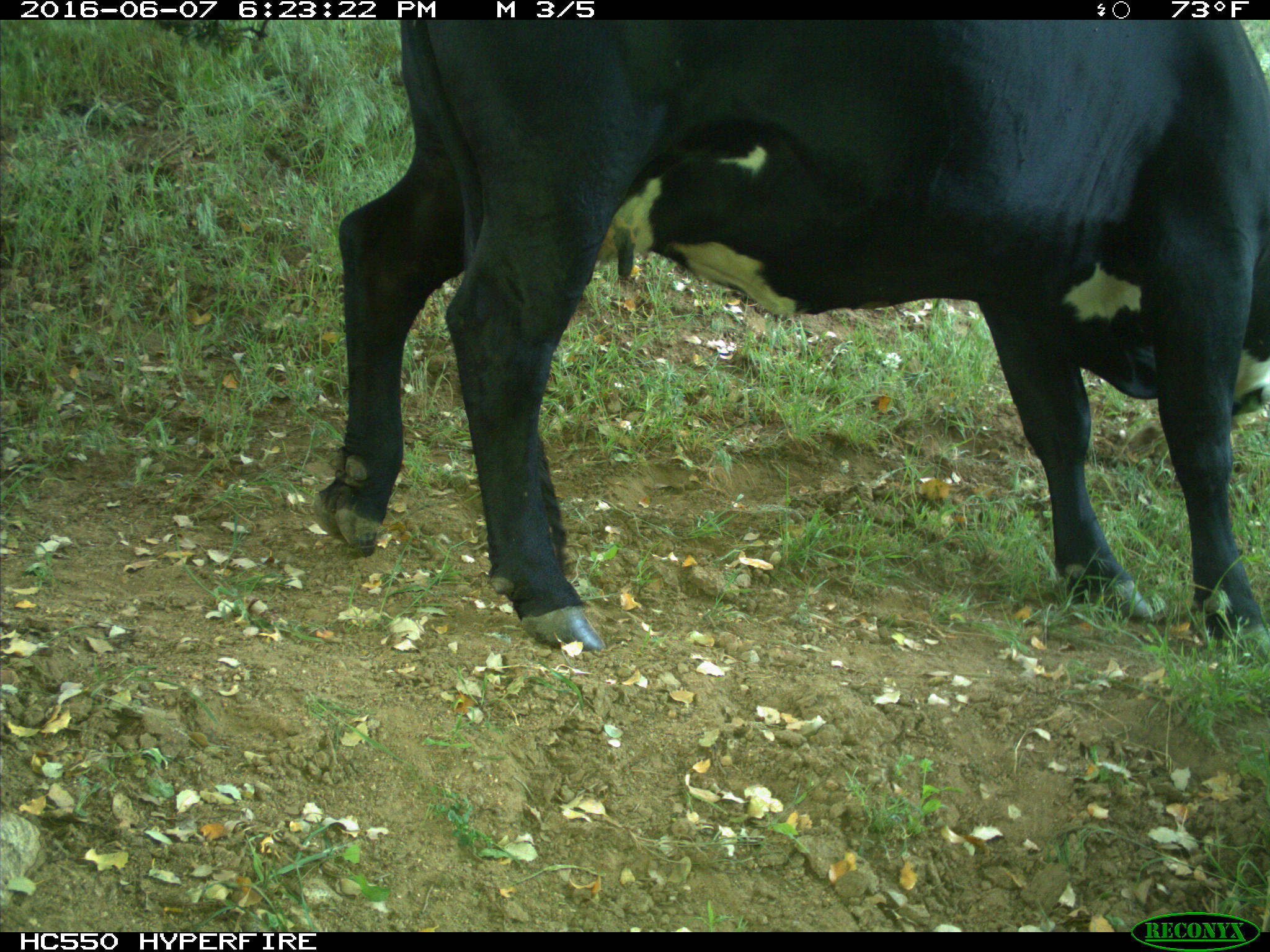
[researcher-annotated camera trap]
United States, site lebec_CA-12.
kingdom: Animalia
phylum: Chordata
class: Mammalia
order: Artiodactyla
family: Bovidae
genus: Bos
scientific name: Bos taurus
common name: domestic cow